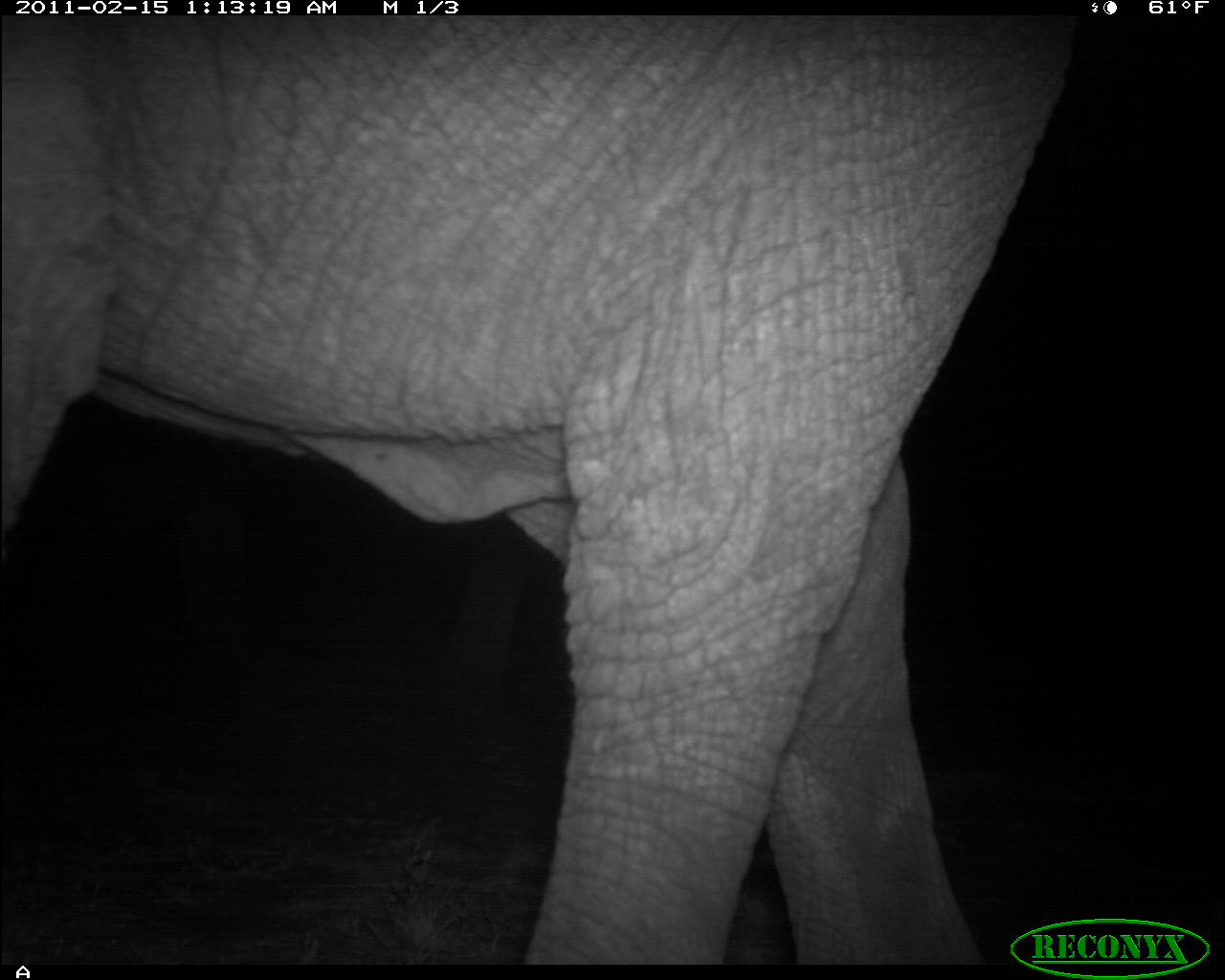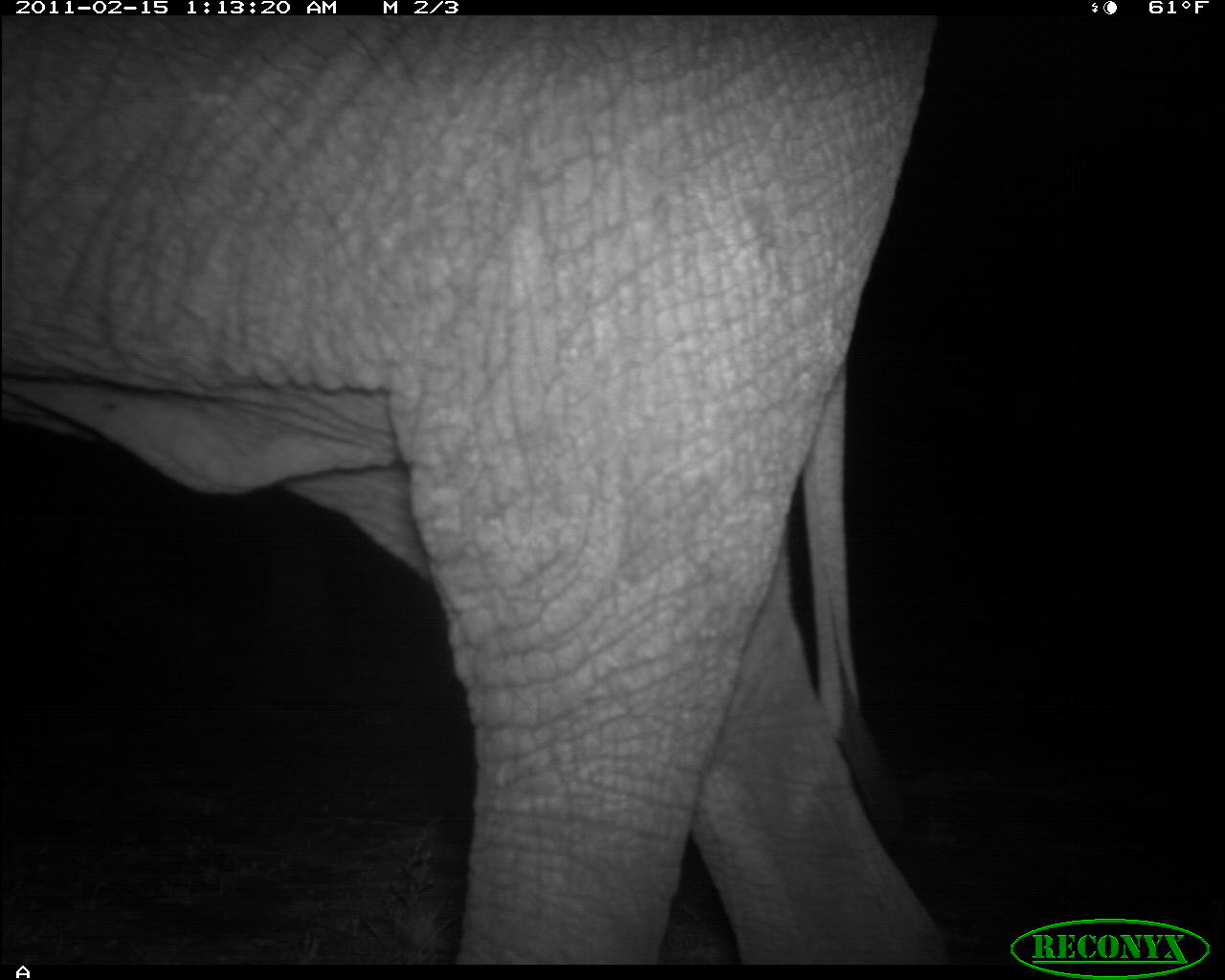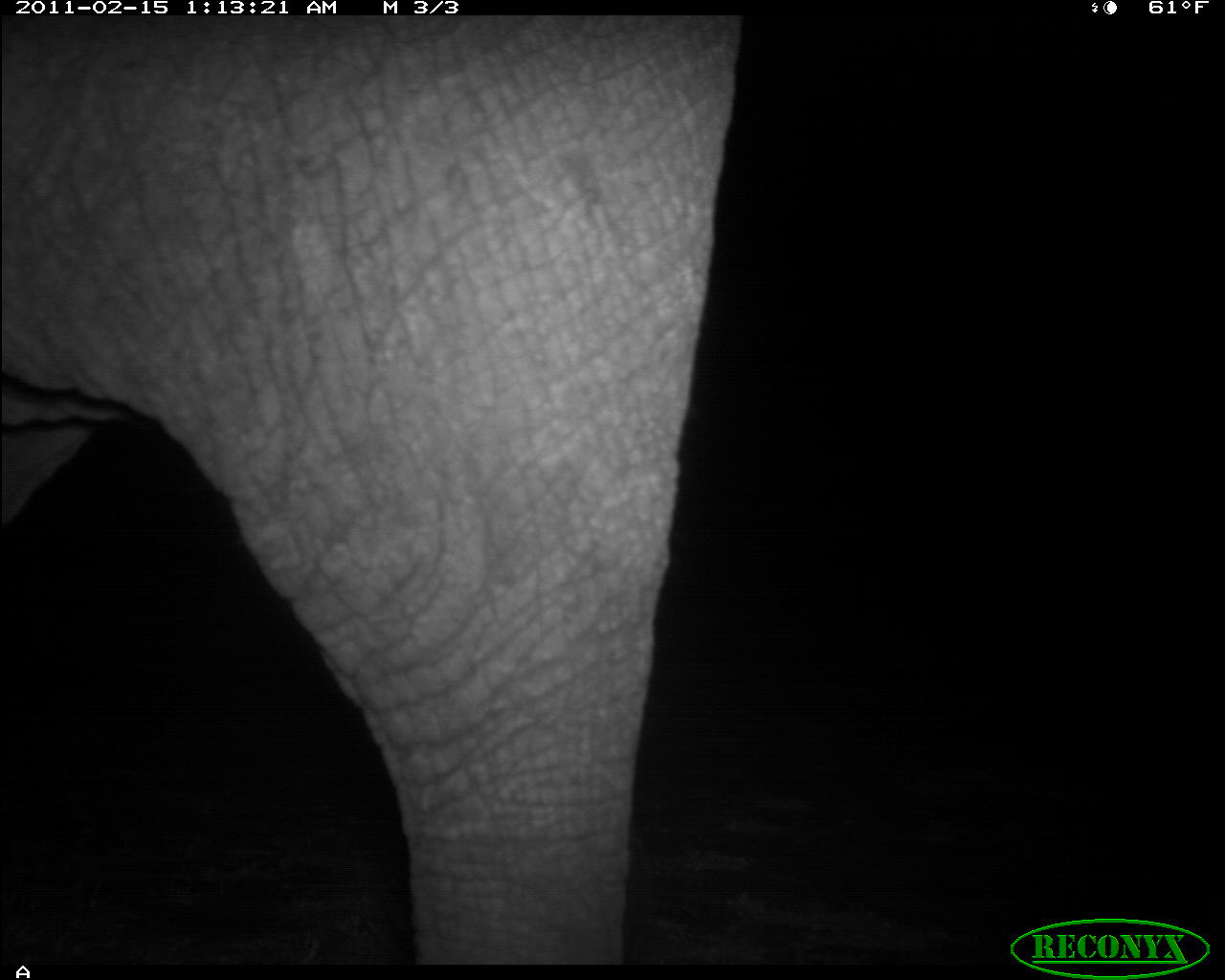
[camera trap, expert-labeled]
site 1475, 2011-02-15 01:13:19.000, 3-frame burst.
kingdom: Animalia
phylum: Chordata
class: Mammalia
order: Proboscidea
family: Elephantidae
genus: Loxodonta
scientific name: Loxodonta africana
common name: african bush elephant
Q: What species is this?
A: Loxodonta africana (african bush elephant).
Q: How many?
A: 1.